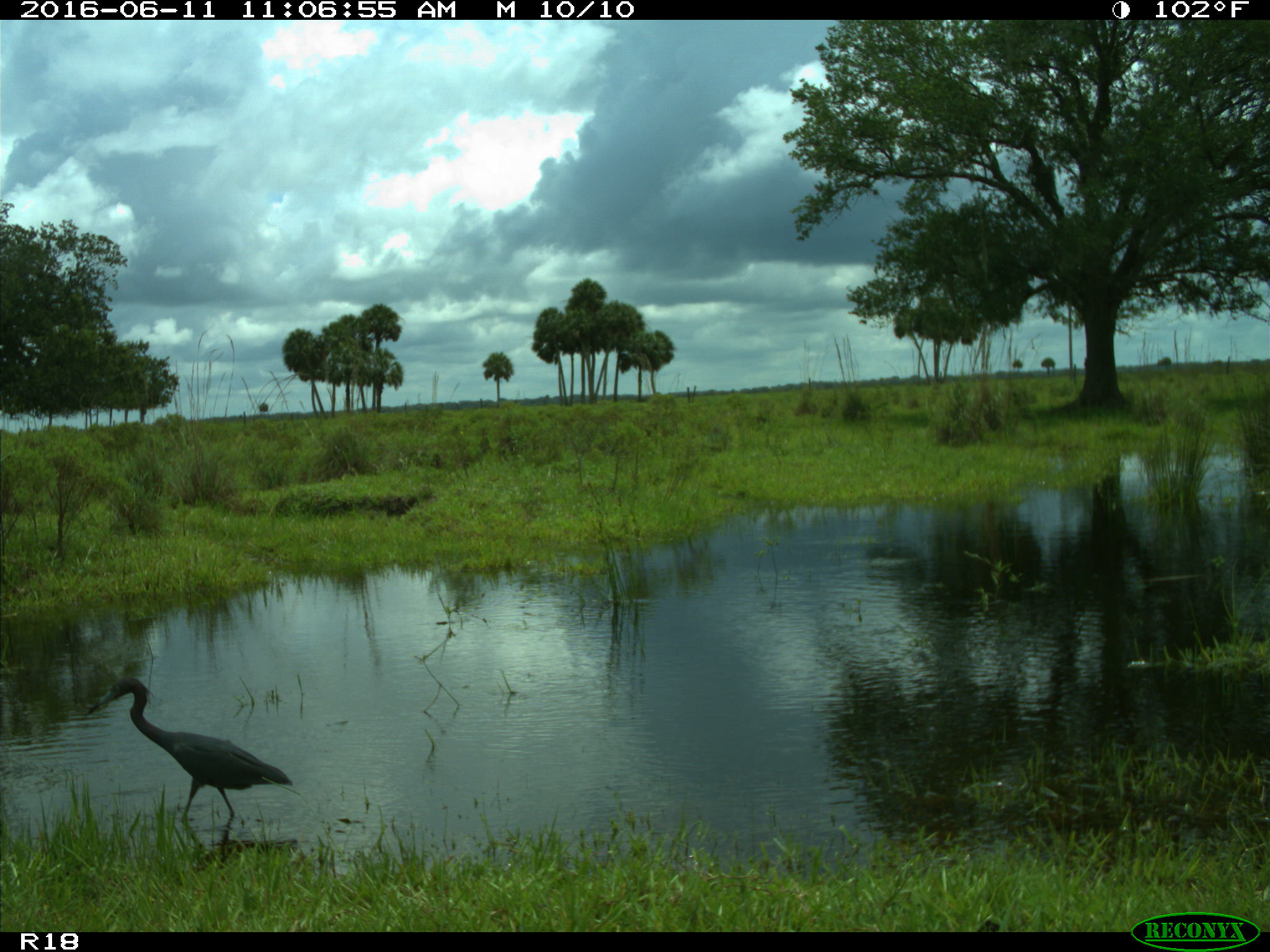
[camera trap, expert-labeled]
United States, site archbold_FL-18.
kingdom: Animalia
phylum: Chordata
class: Aves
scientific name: Aves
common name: birds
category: unidentified bird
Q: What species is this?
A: Unidentified bird (birds) (Aves).